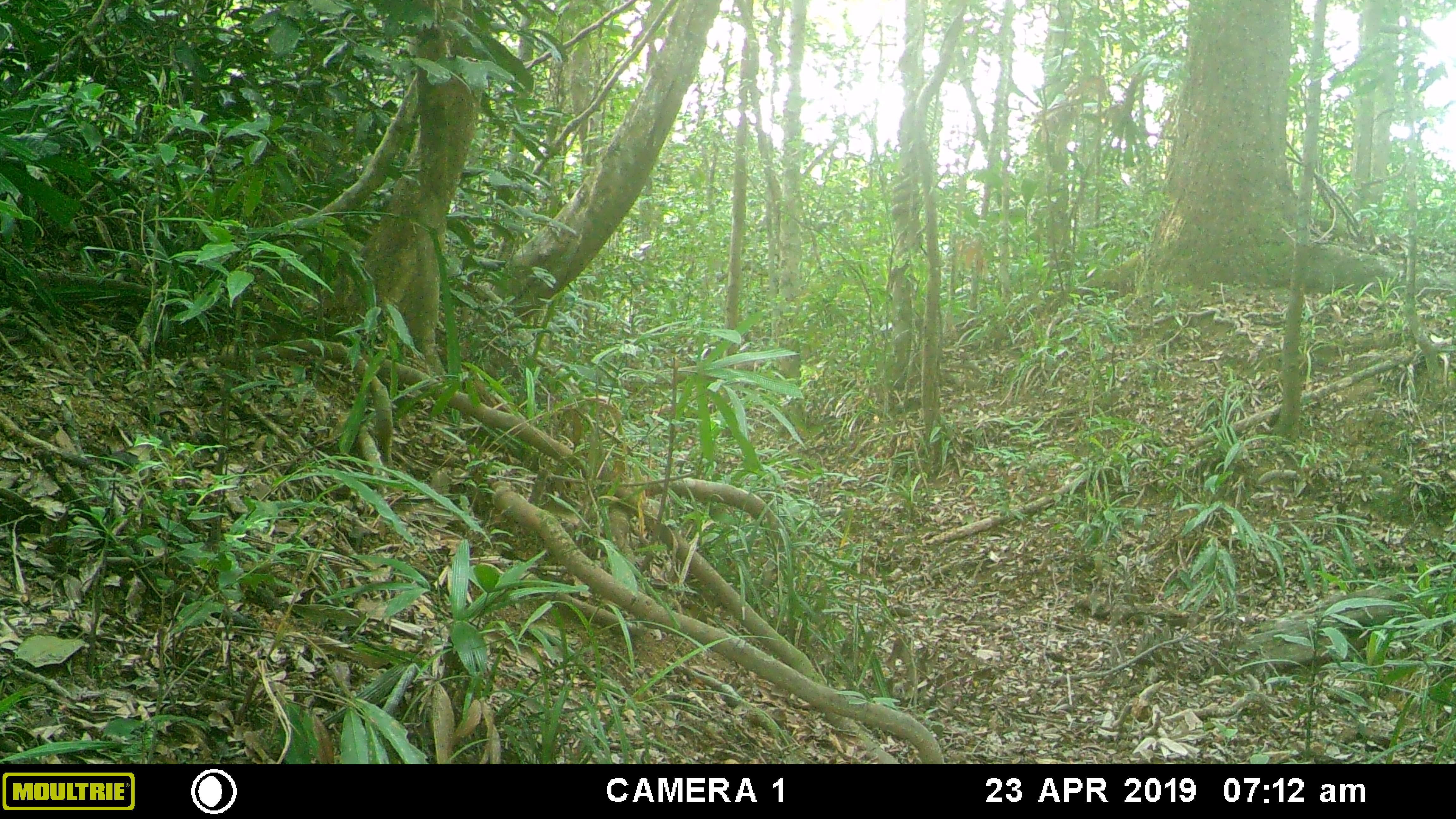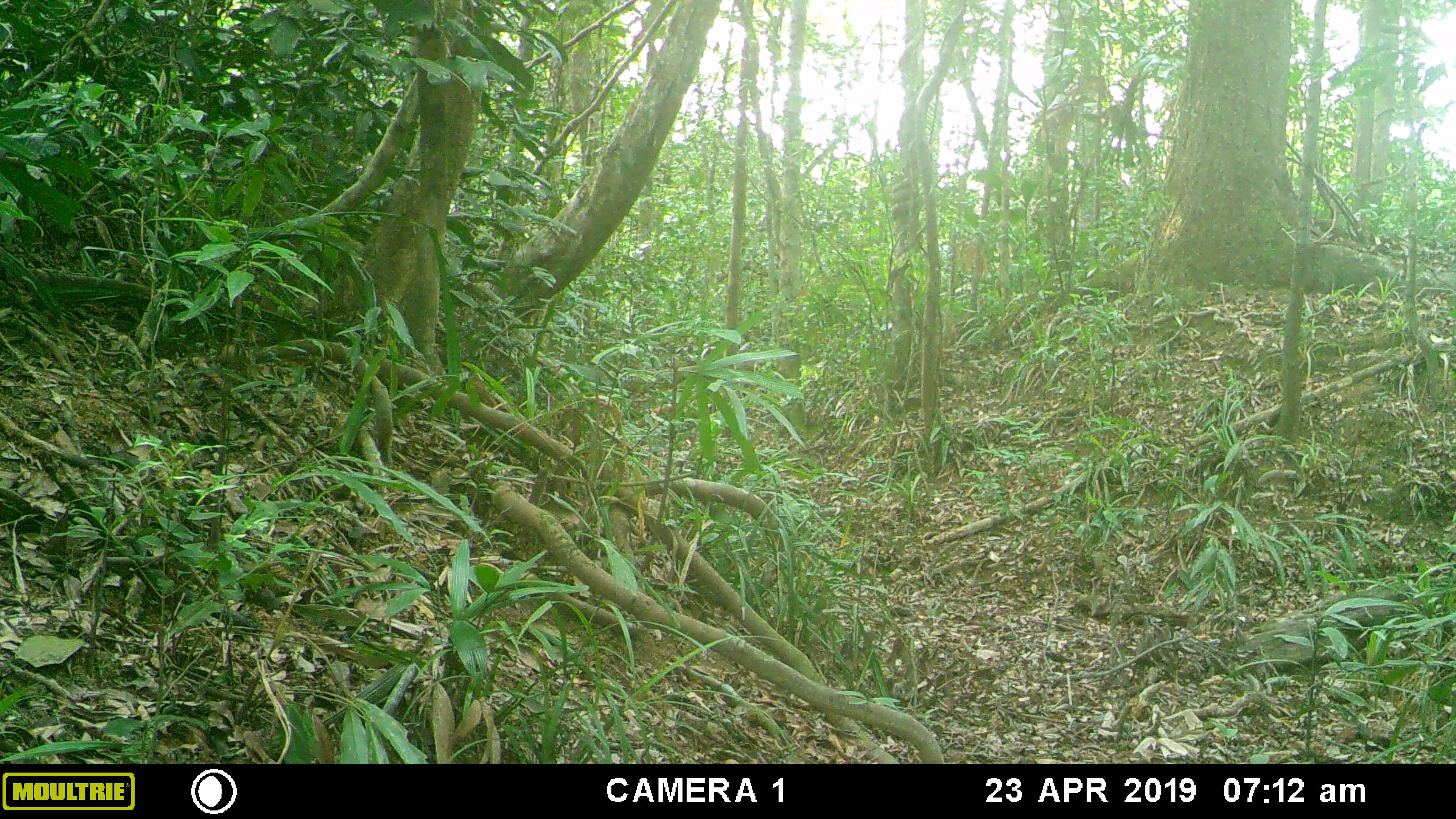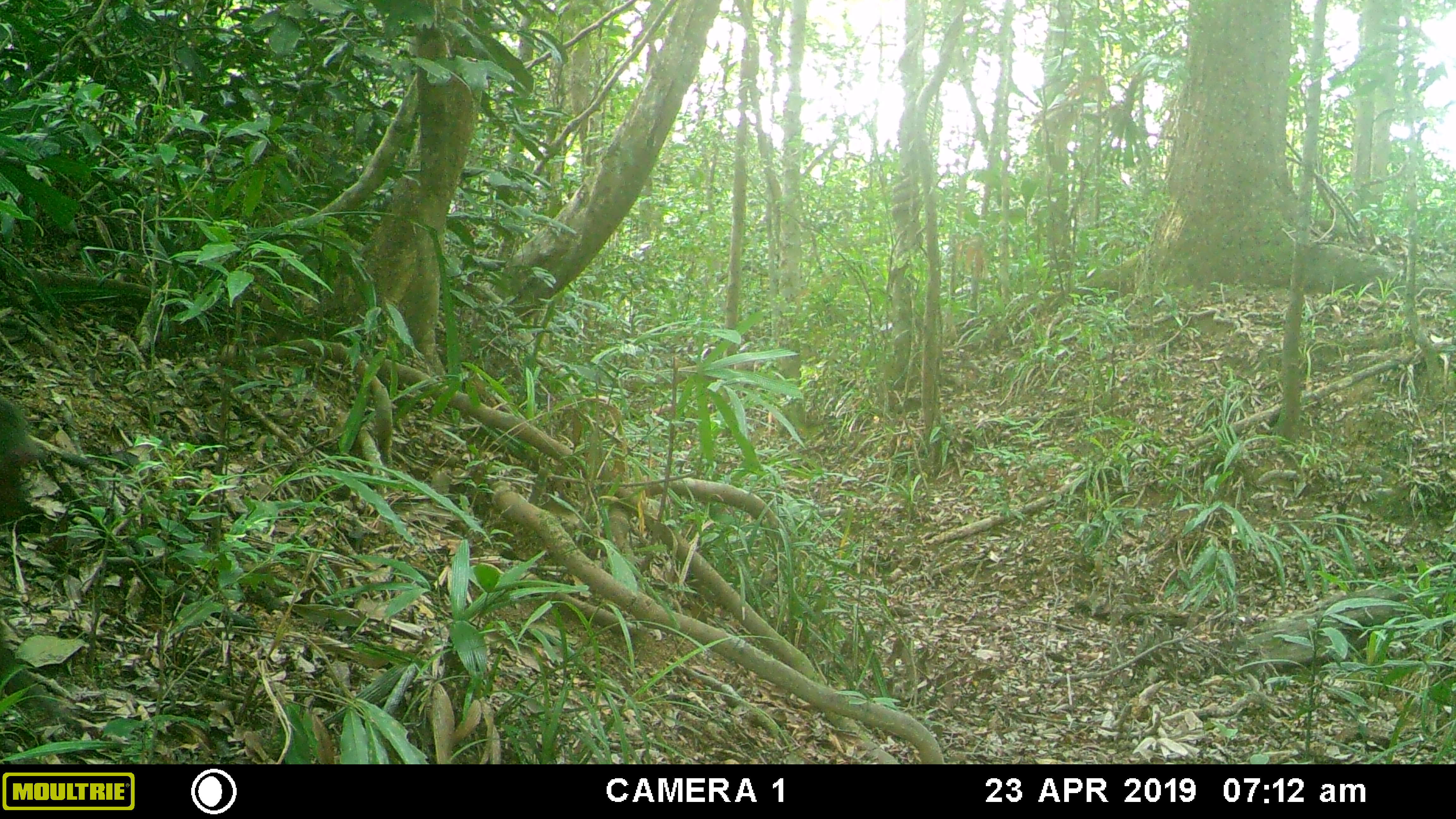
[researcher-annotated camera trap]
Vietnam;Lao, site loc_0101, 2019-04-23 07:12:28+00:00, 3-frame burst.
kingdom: Animalia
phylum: Chordata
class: Mammalia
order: Primates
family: Cercopithecidae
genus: Macaca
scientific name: Macaca arctoides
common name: stump-tailed macaque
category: stump tailed macaque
Stump tailed macaque (stump-tailed macaque) (Macaca arctoides). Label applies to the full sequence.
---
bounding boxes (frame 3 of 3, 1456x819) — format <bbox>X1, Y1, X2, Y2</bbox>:
stump tailed macaque: <bbox>0, 390, 42, 533</bbox>